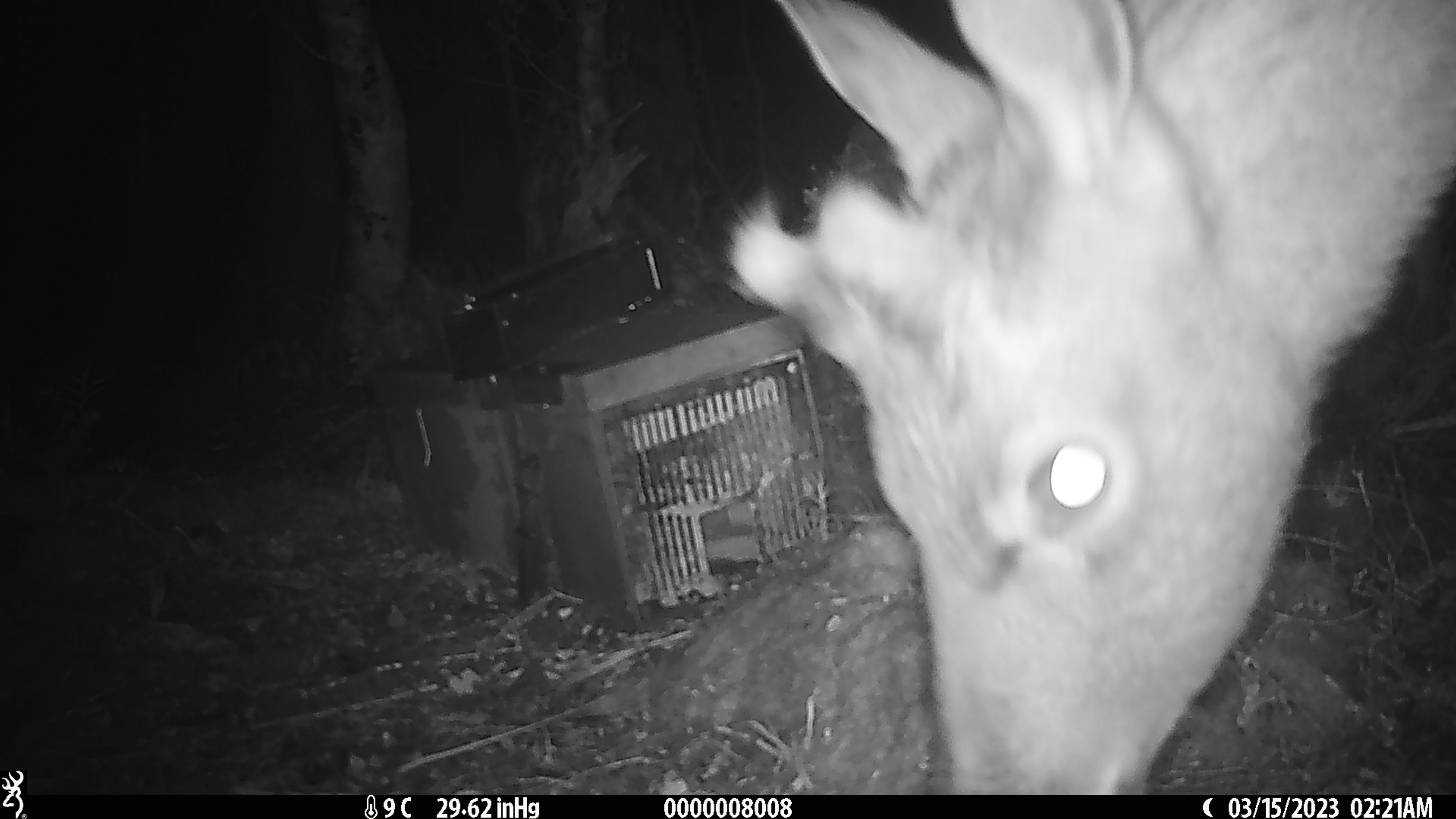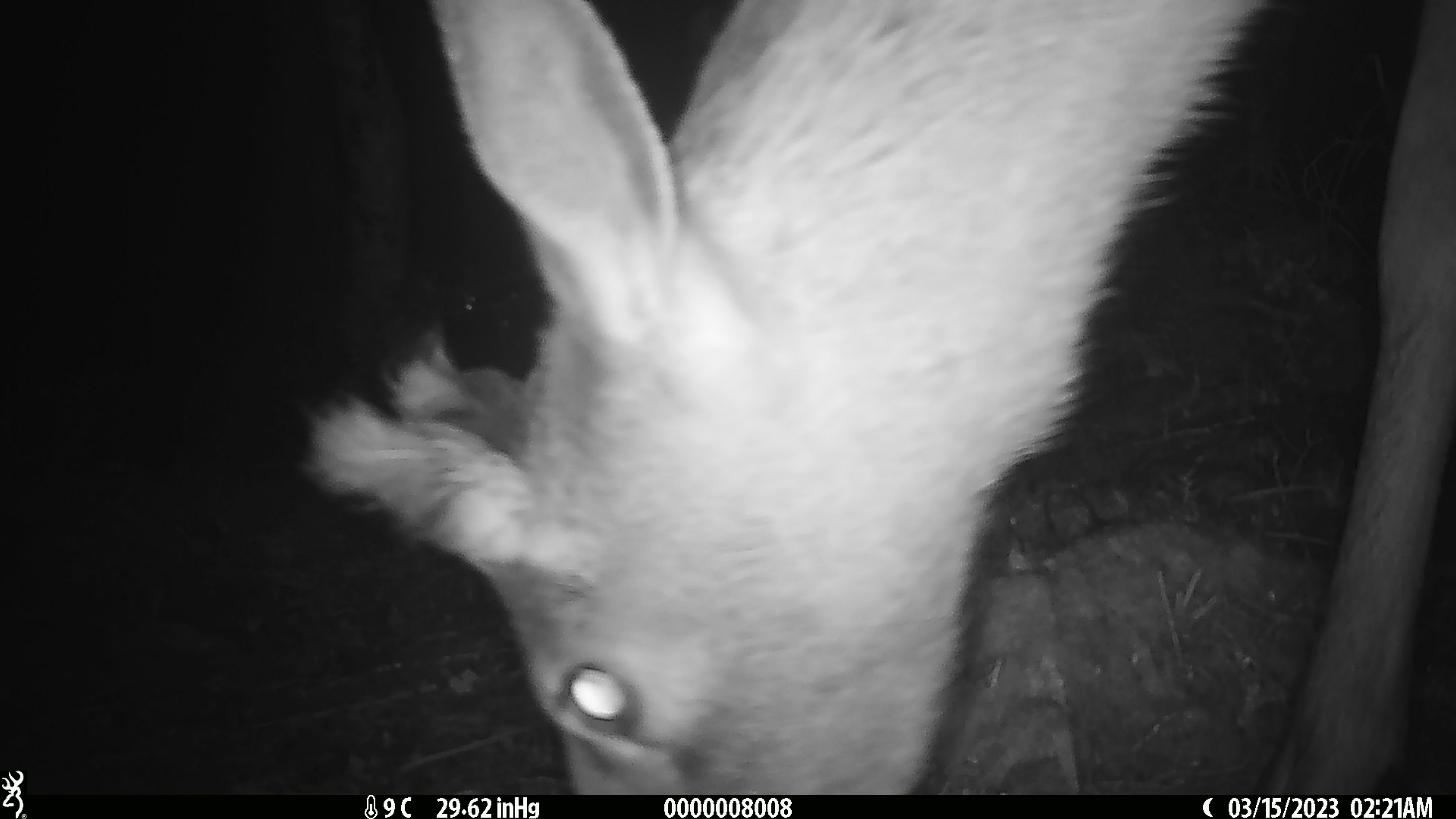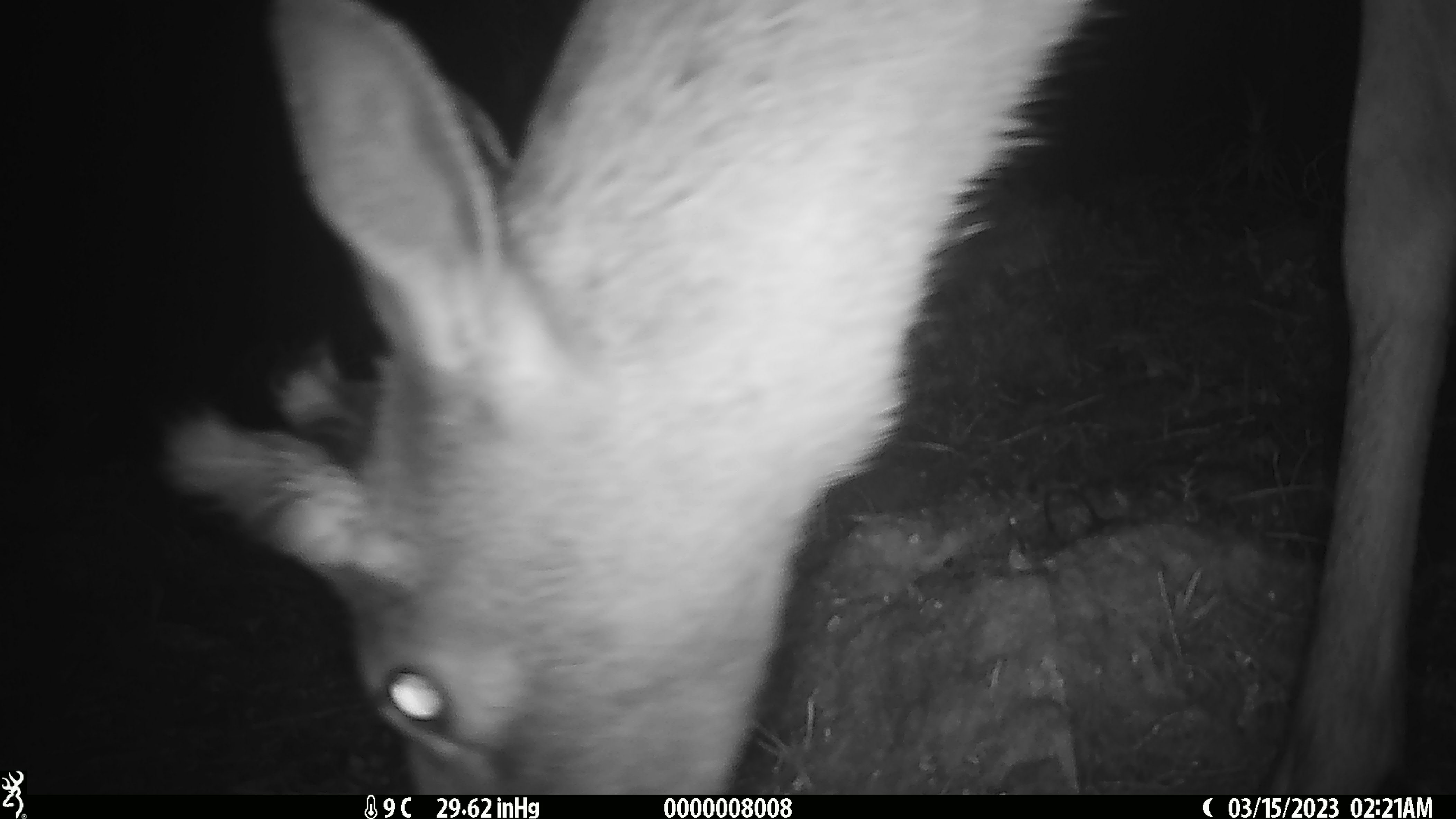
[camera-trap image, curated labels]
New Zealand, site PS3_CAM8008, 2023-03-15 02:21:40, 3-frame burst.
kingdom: Animalia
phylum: Chordata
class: Mammalia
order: Artiodactyla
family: Cervidae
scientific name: Cervidae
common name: deer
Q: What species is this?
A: Deer (Cervidae).